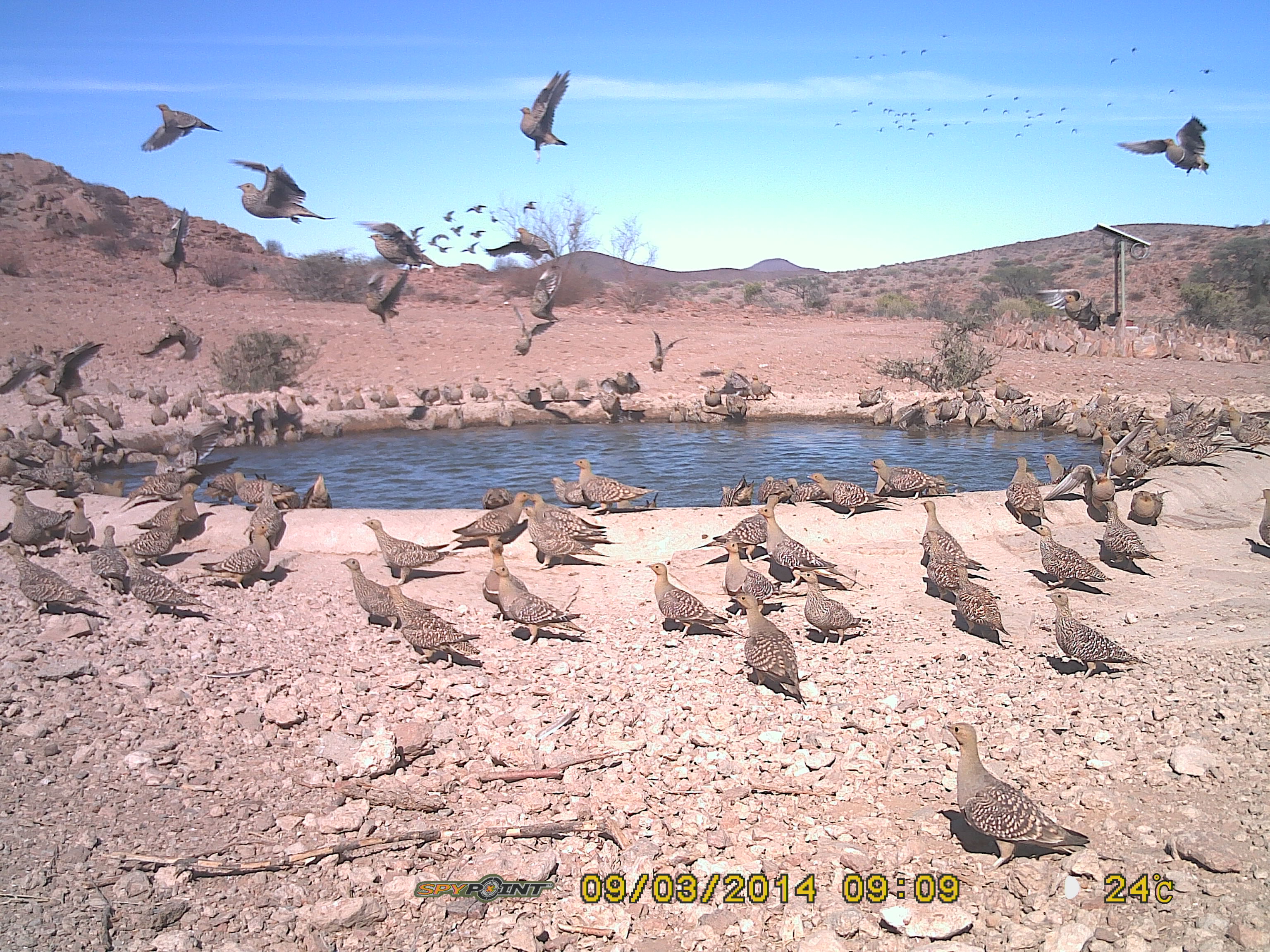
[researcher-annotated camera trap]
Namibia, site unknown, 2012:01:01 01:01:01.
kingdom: Animalia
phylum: Chordata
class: Aves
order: Pterocliformes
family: Pteroclidae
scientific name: Pteroclidae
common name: sandgrouse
Pteroclidae (sandgrouse).